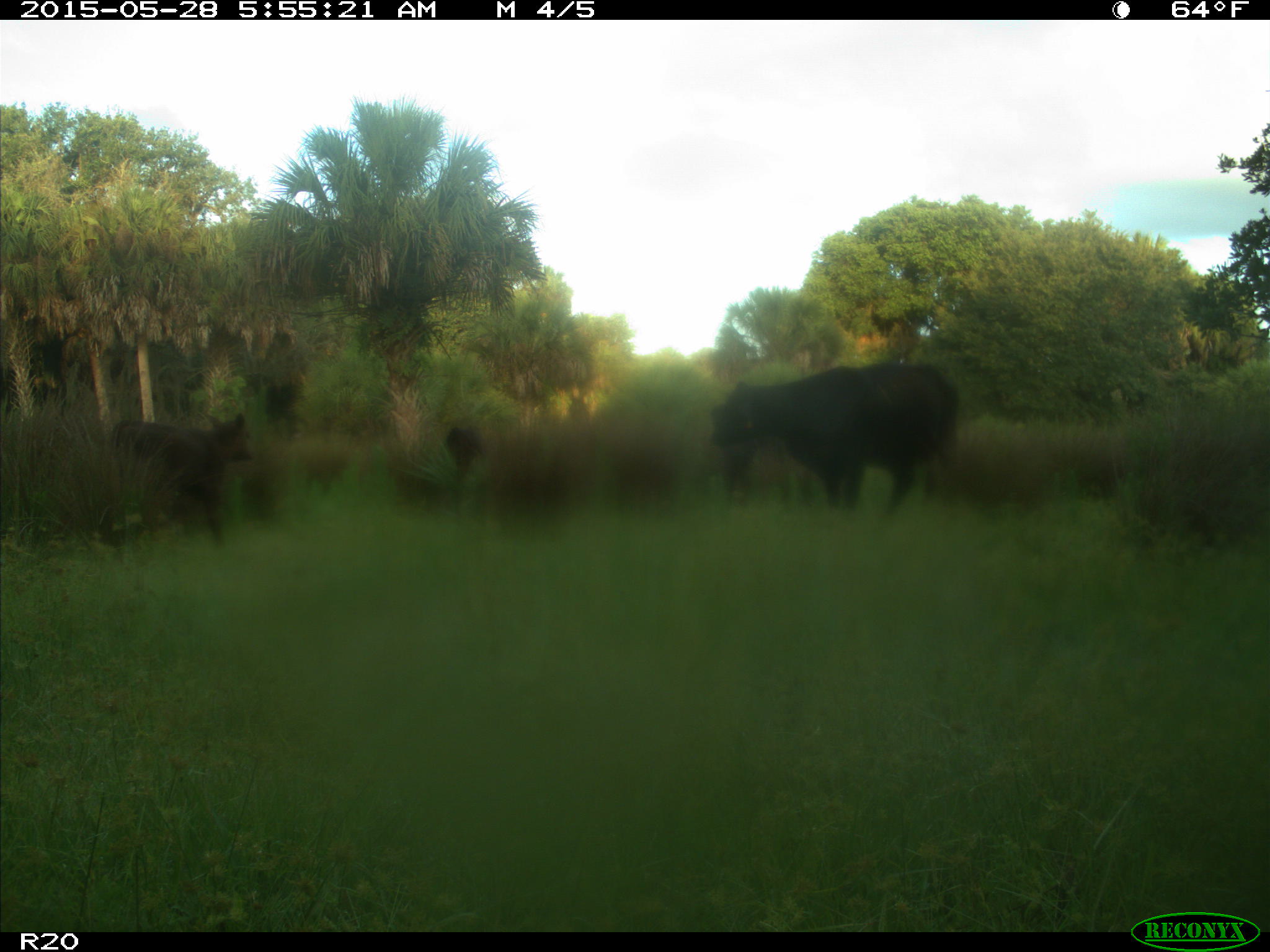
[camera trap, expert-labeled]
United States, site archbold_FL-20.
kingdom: Animalia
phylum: Chordata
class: Mammalia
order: Artiodactyla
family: Bovidae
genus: Bos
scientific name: Bos taurus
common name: domestic cow